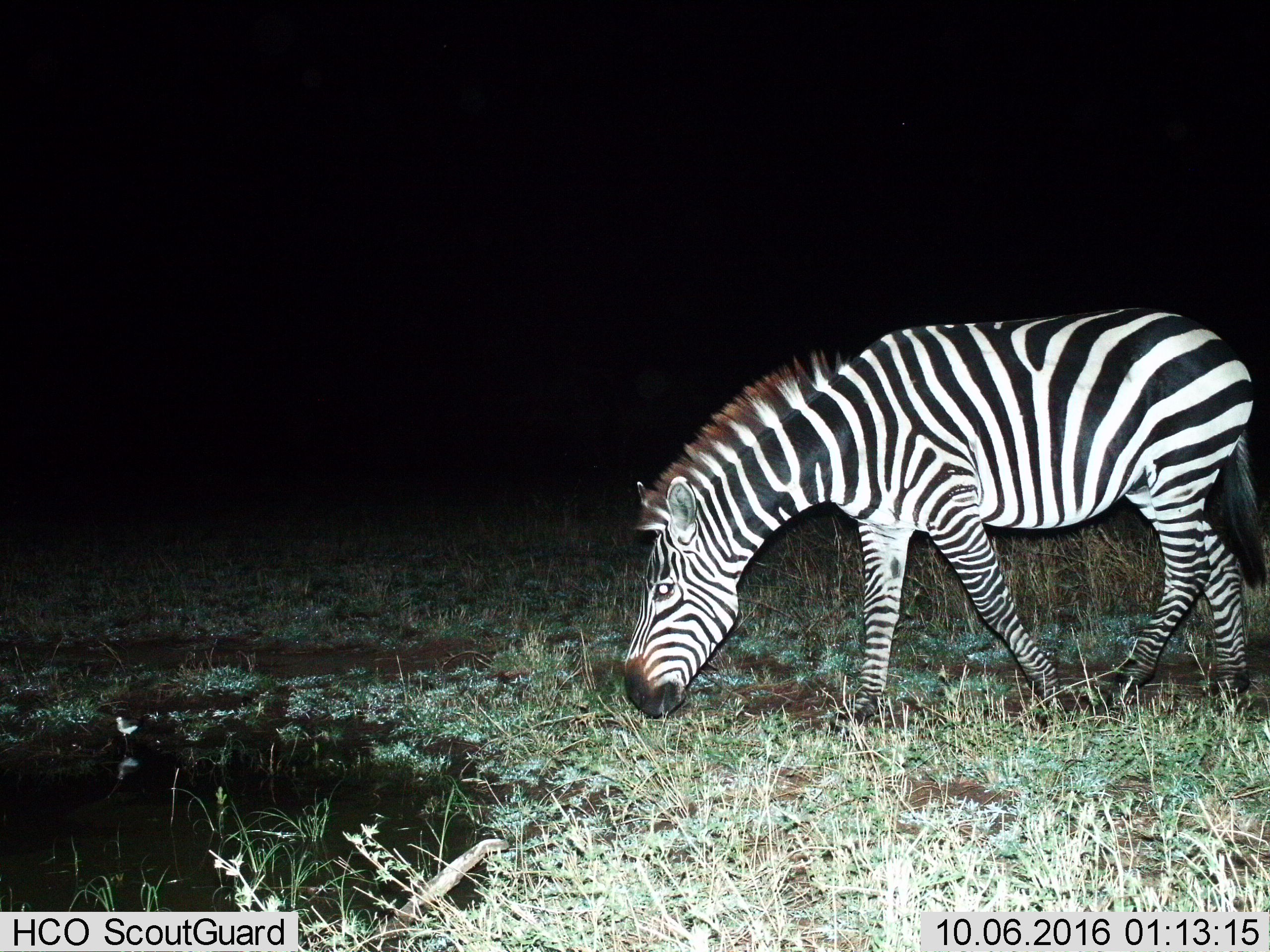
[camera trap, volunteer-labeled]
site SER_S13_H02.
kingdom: Animalia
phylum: Chordata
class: Mammalia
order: Perissodactyla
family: Equidae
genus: Equus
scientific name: Equus quagga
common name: plains zebra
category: zebraplains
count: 1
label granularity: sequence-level